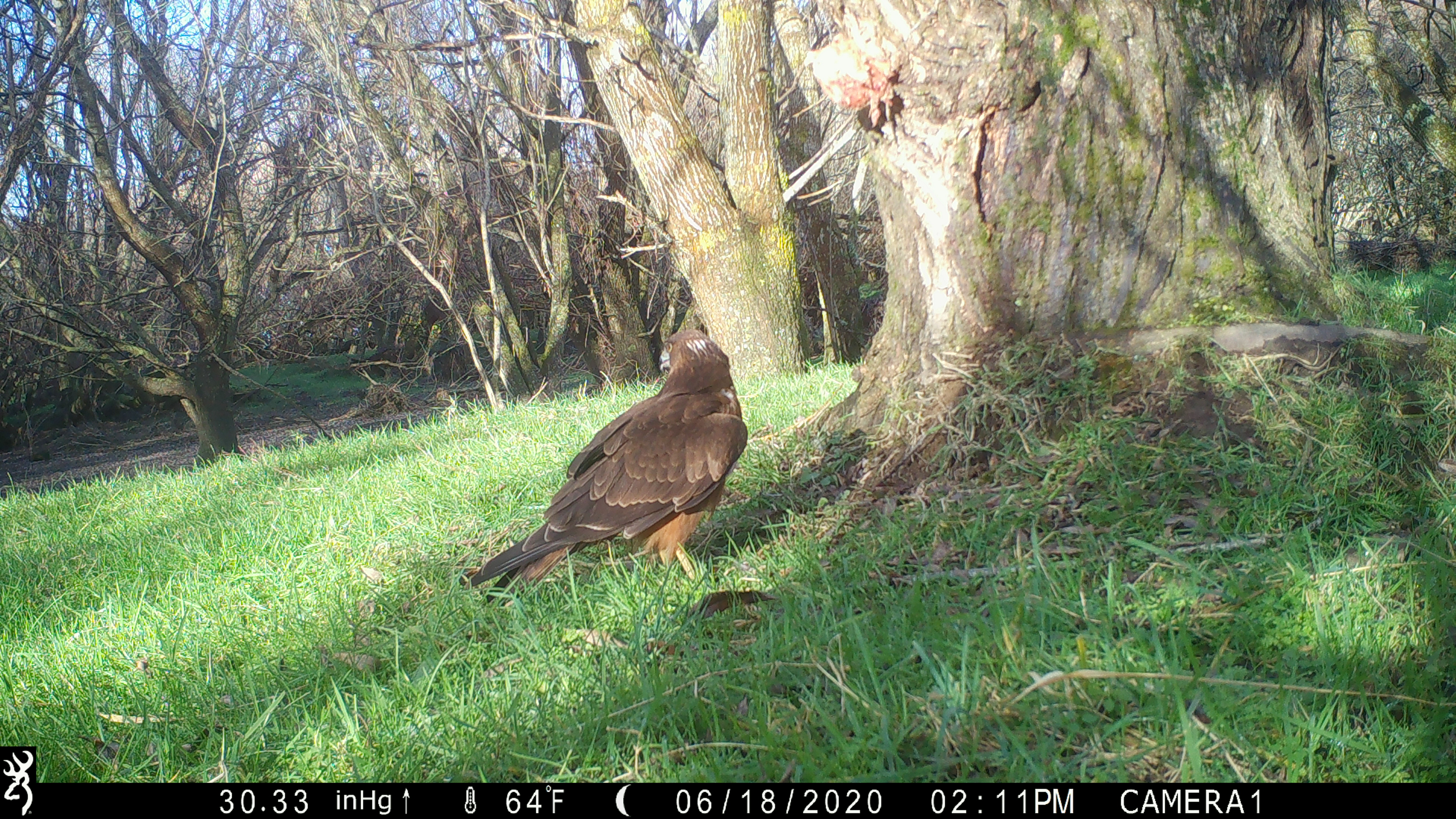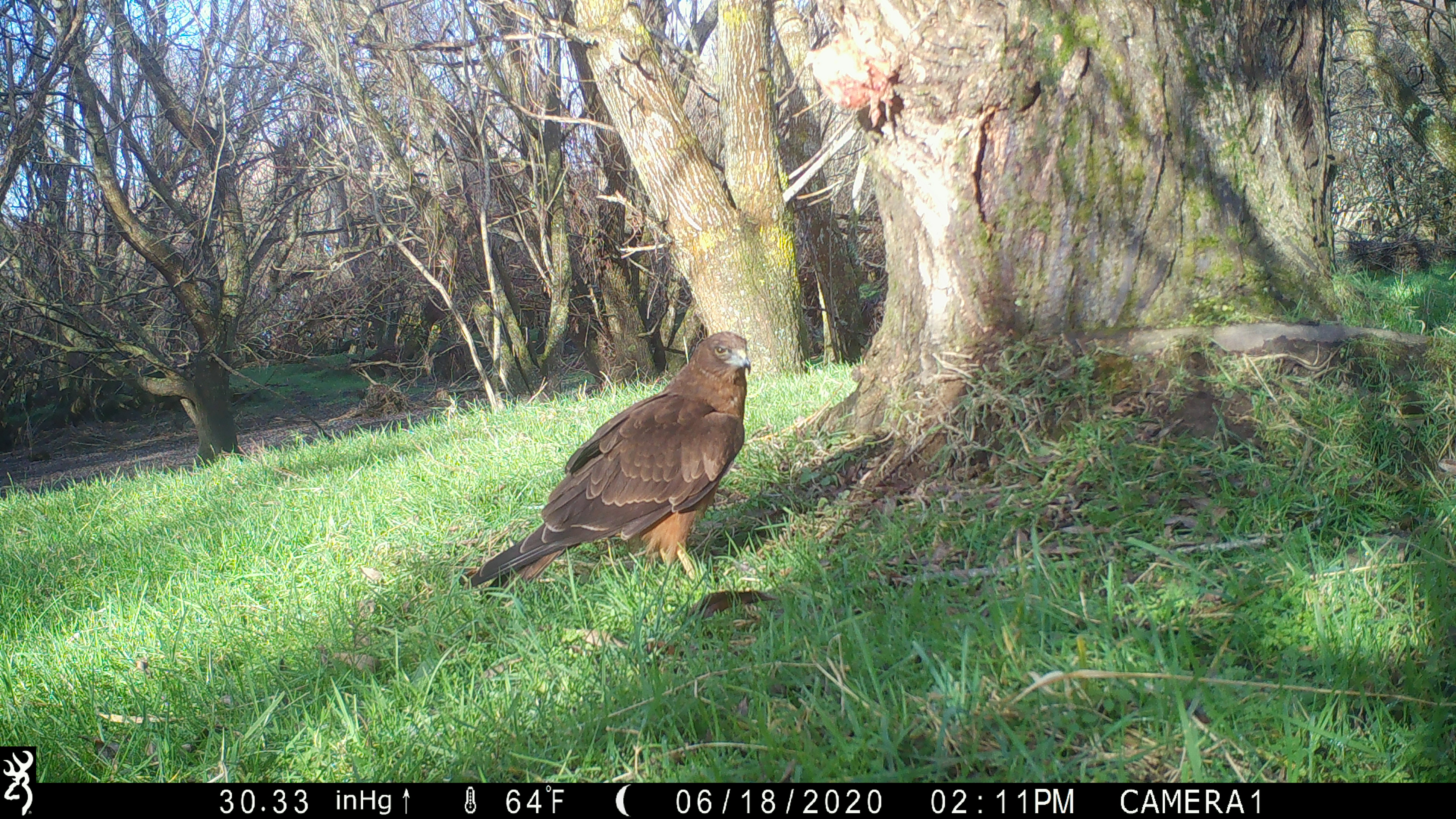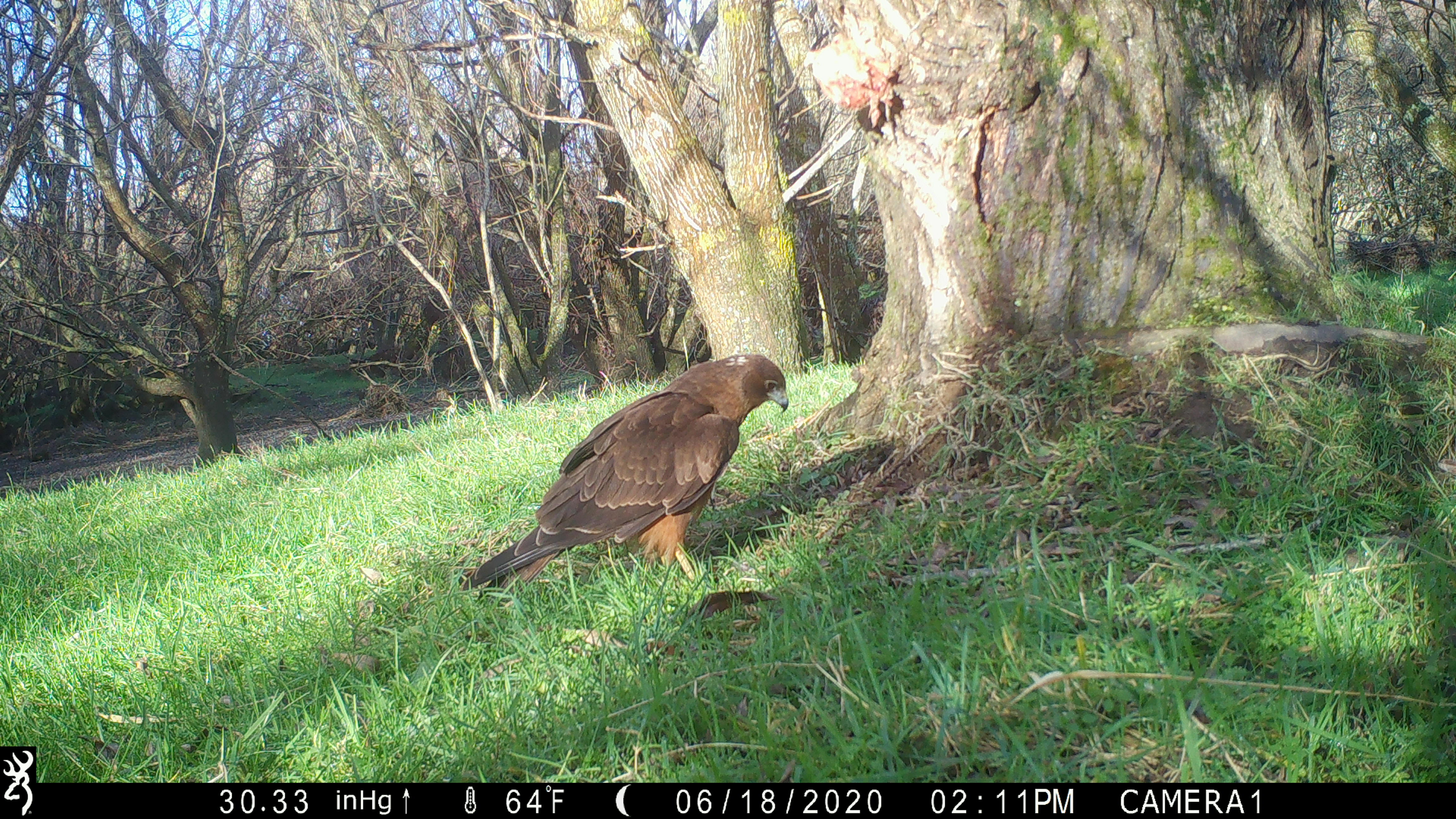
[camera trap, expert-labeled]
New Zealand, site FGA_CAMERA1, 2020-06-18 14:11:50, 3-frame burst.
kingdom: Animalia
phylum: Chordata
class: Aves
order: Accipitriformes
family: Accipitridae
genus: Circus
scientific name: Circus approximans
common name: swamp harrier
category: harrier